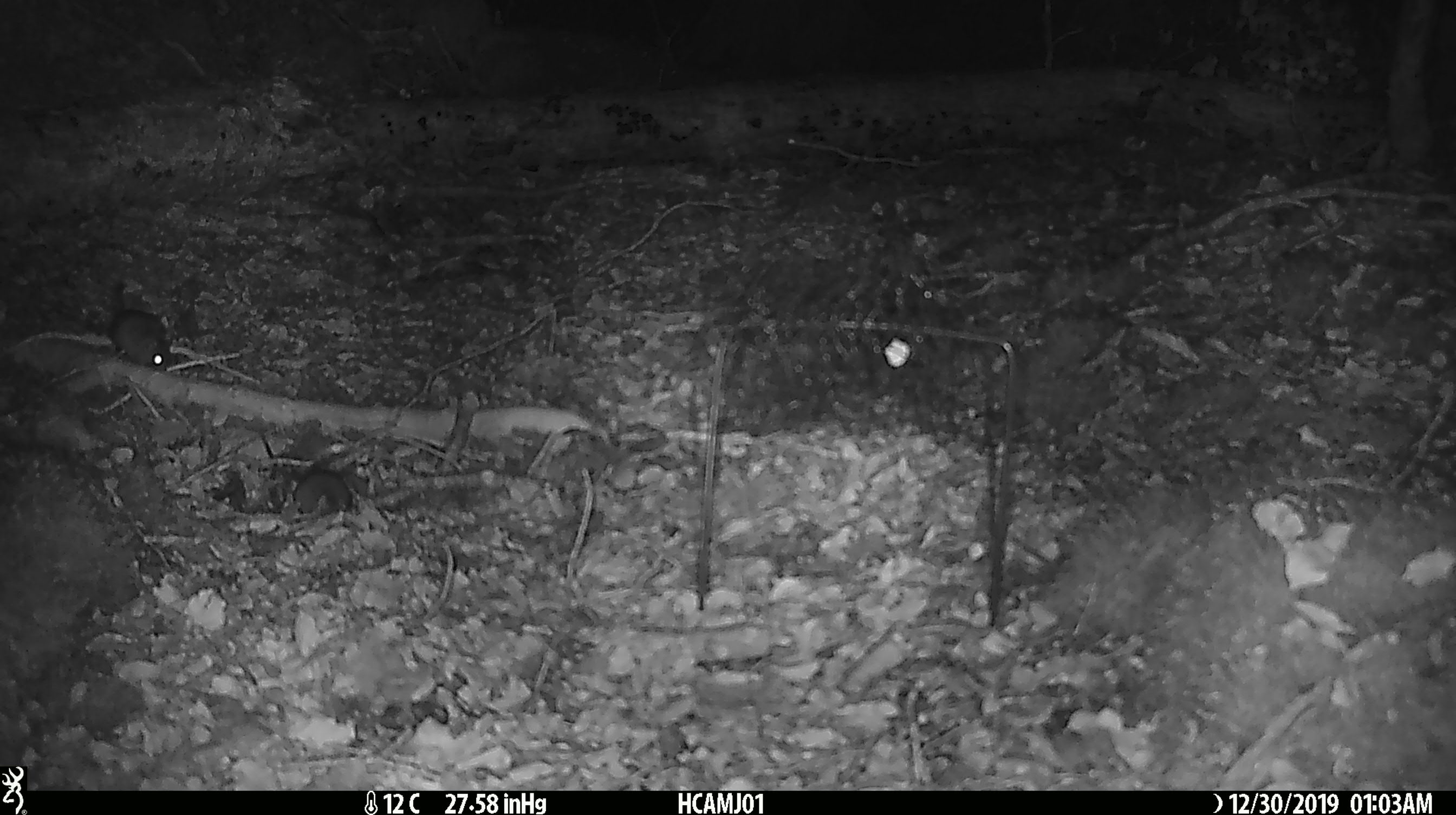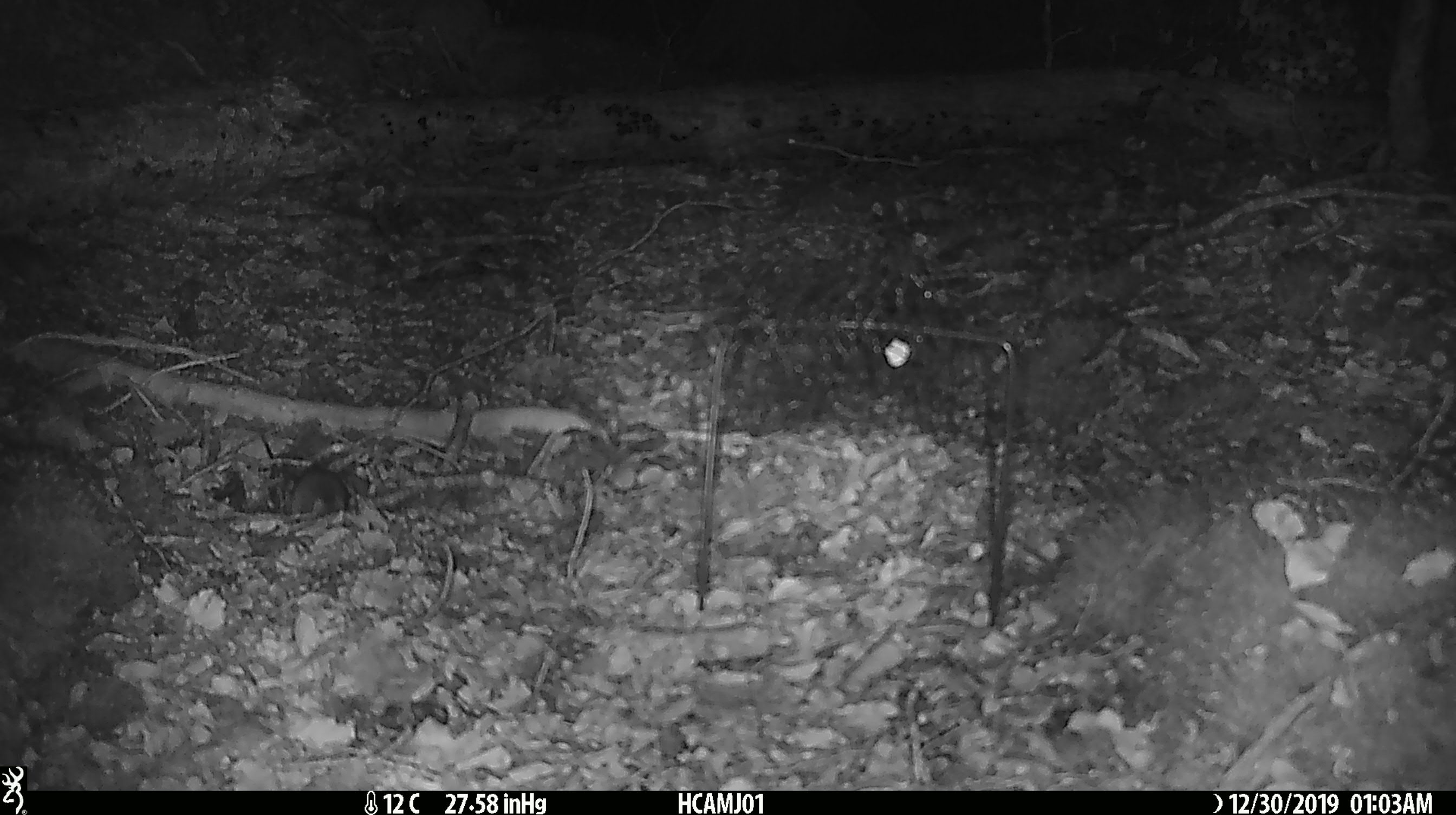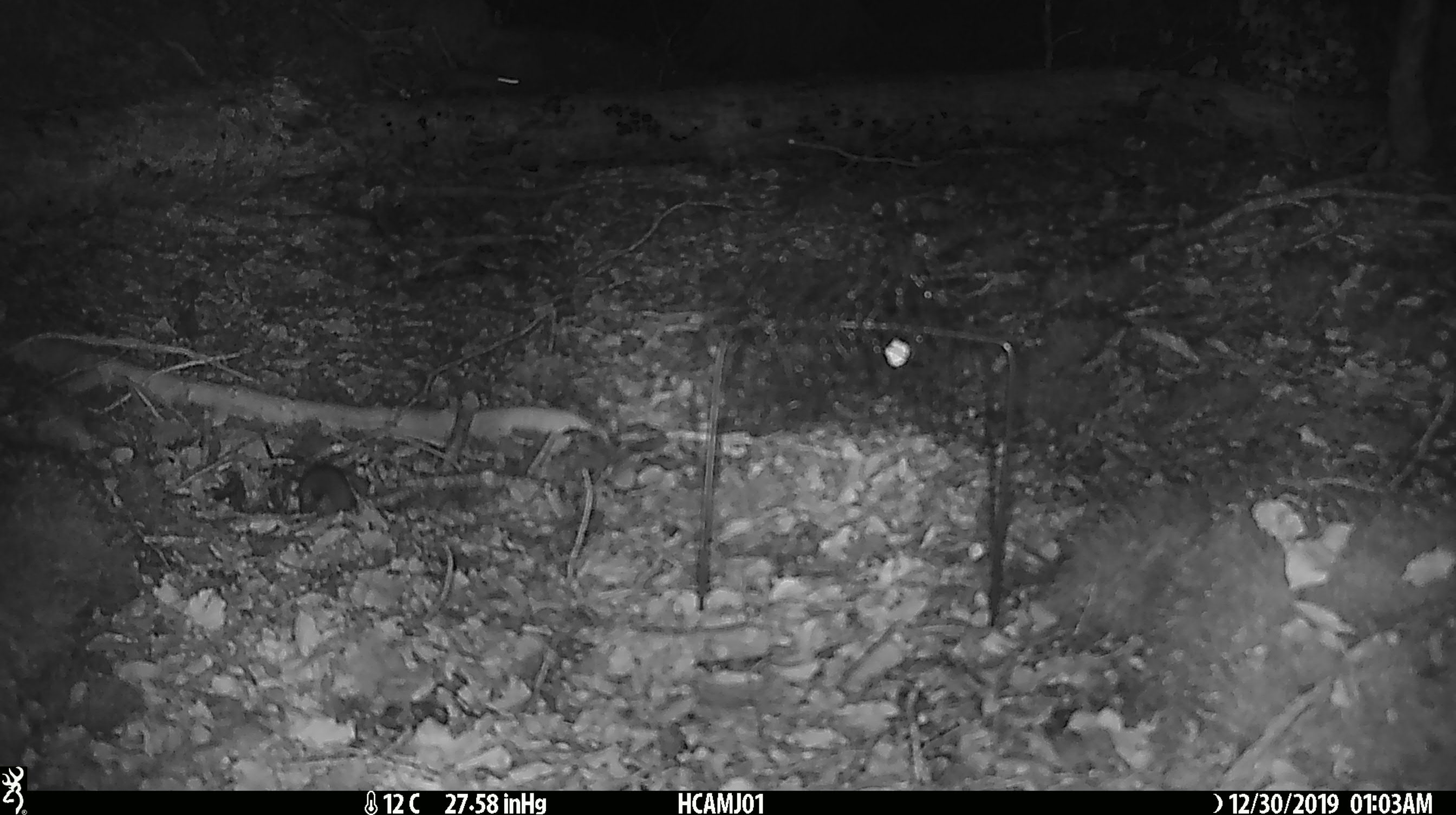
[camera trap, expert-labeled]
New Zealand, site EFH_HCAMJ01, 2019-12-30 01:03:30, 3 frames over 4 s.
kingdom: Animalia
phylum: Chordata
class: Mammalia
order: Rodentia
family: Muridae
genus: Mus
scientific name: Mus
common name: mouse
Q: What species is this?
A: Mouse (Mus).